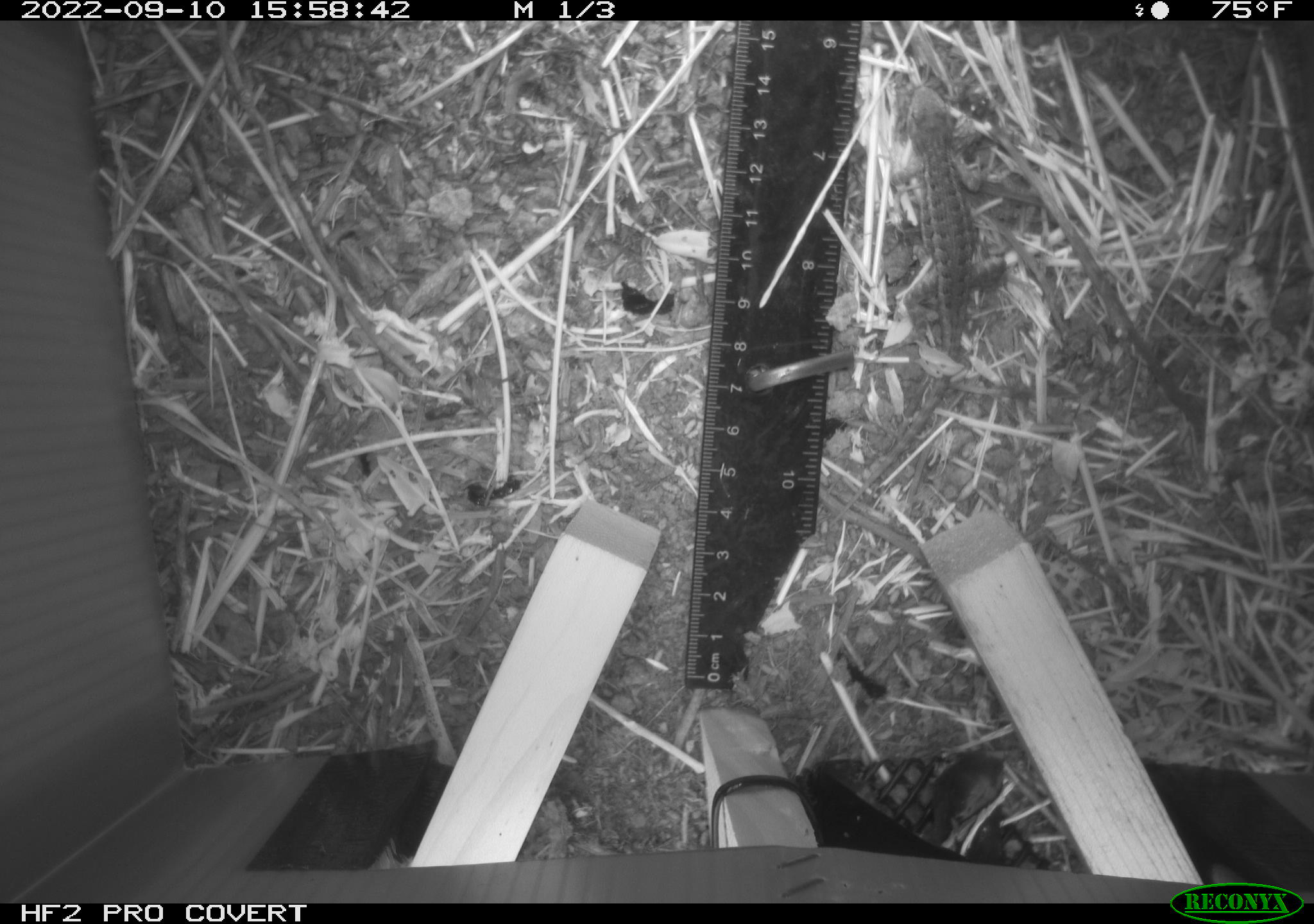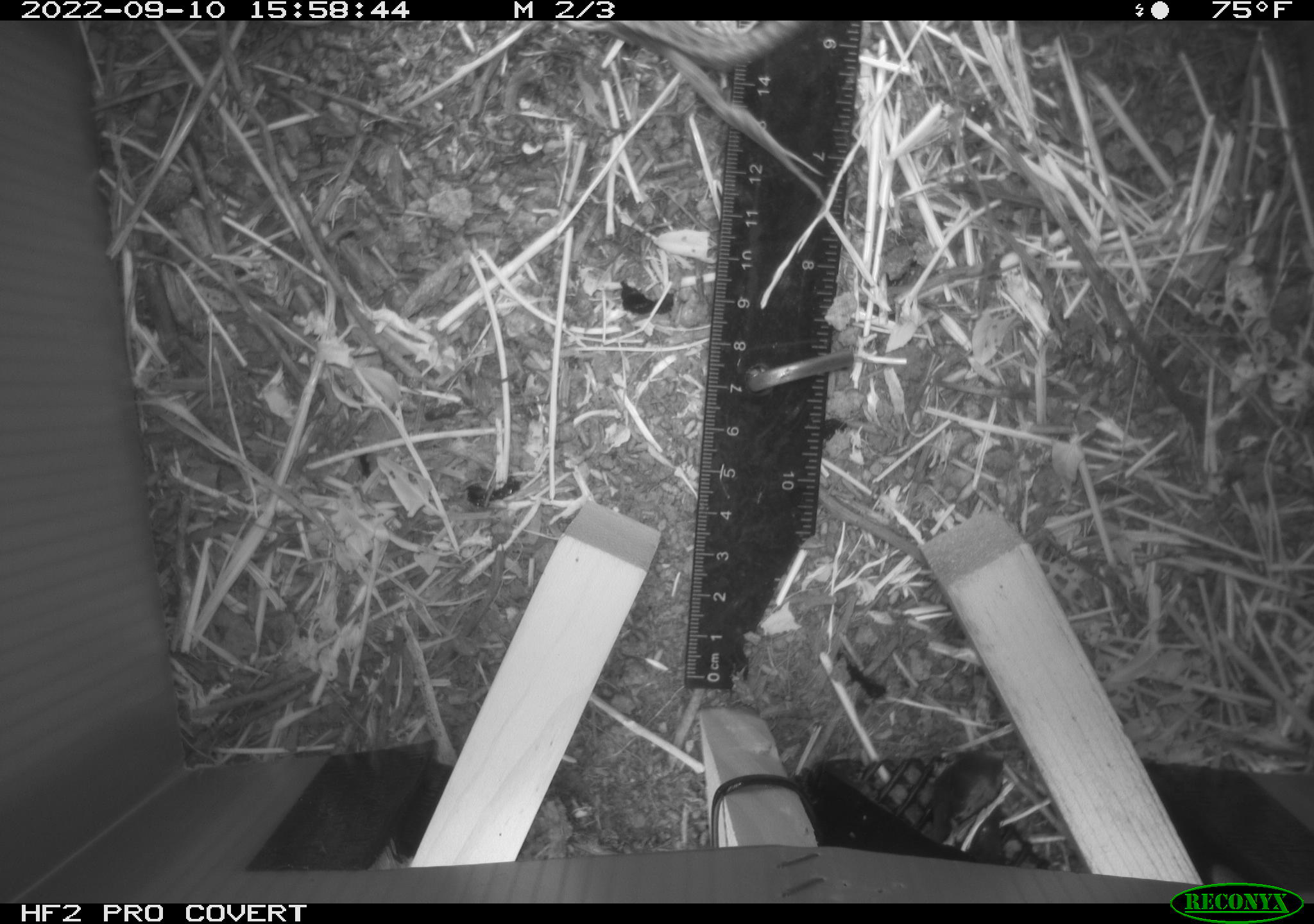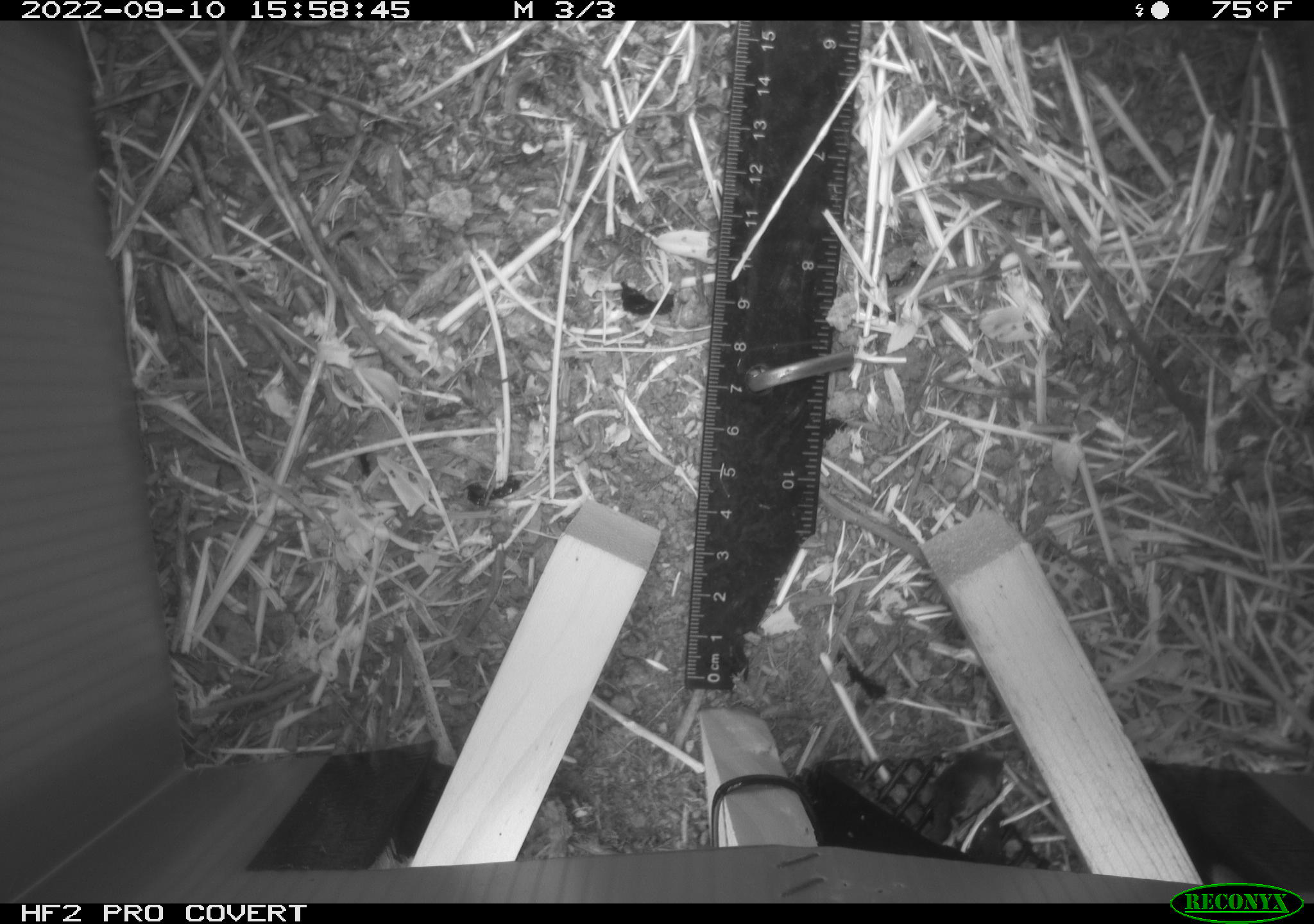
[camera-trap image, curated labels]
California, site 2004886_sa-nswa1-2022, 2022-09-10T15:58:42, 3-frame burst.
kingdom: Animalia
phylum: Chordata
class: Reptilia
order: Squamata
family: Phrynosomatidae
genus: Sceloporus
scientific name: Sceloporus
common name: spiny lizards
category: sceloporus species